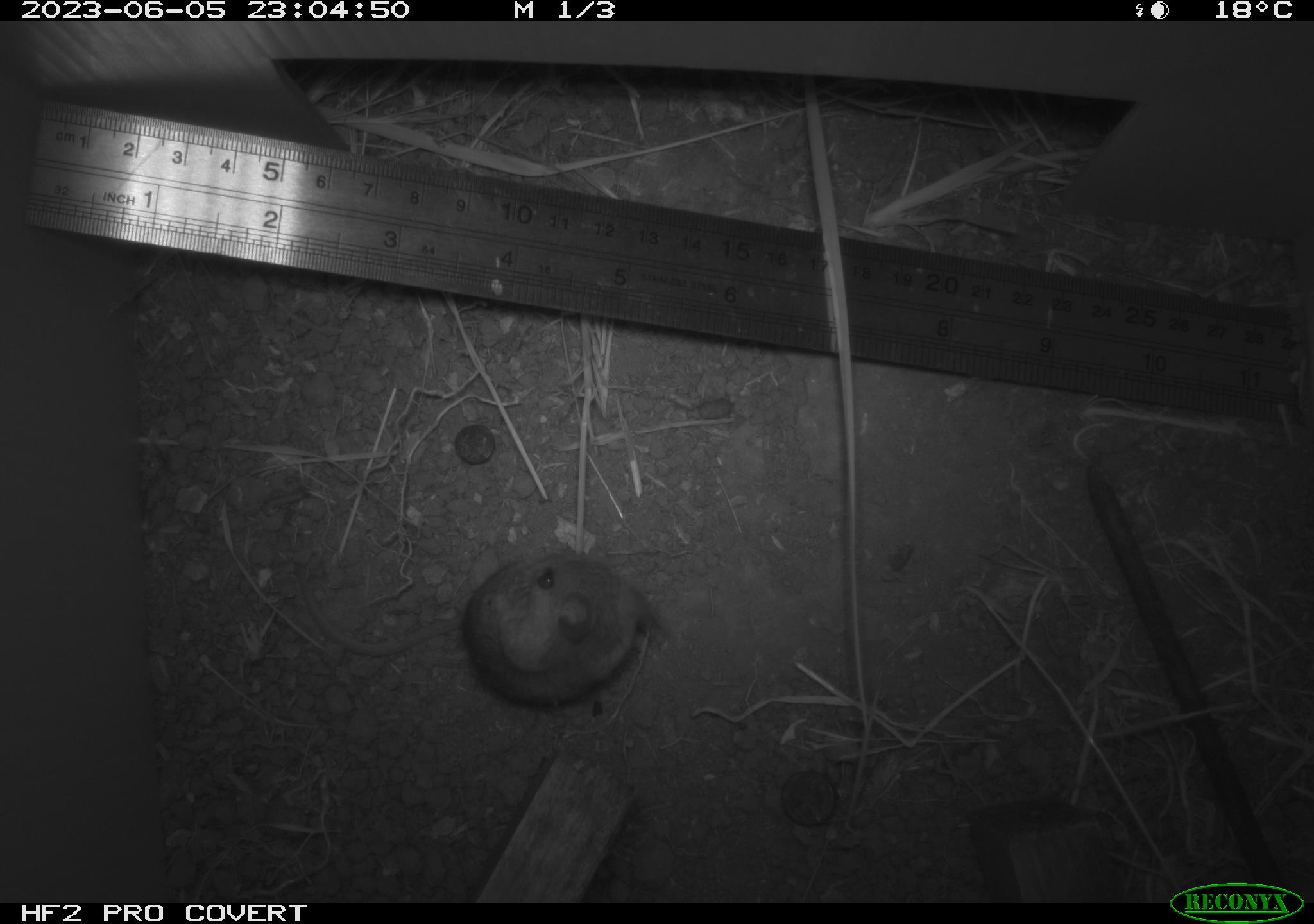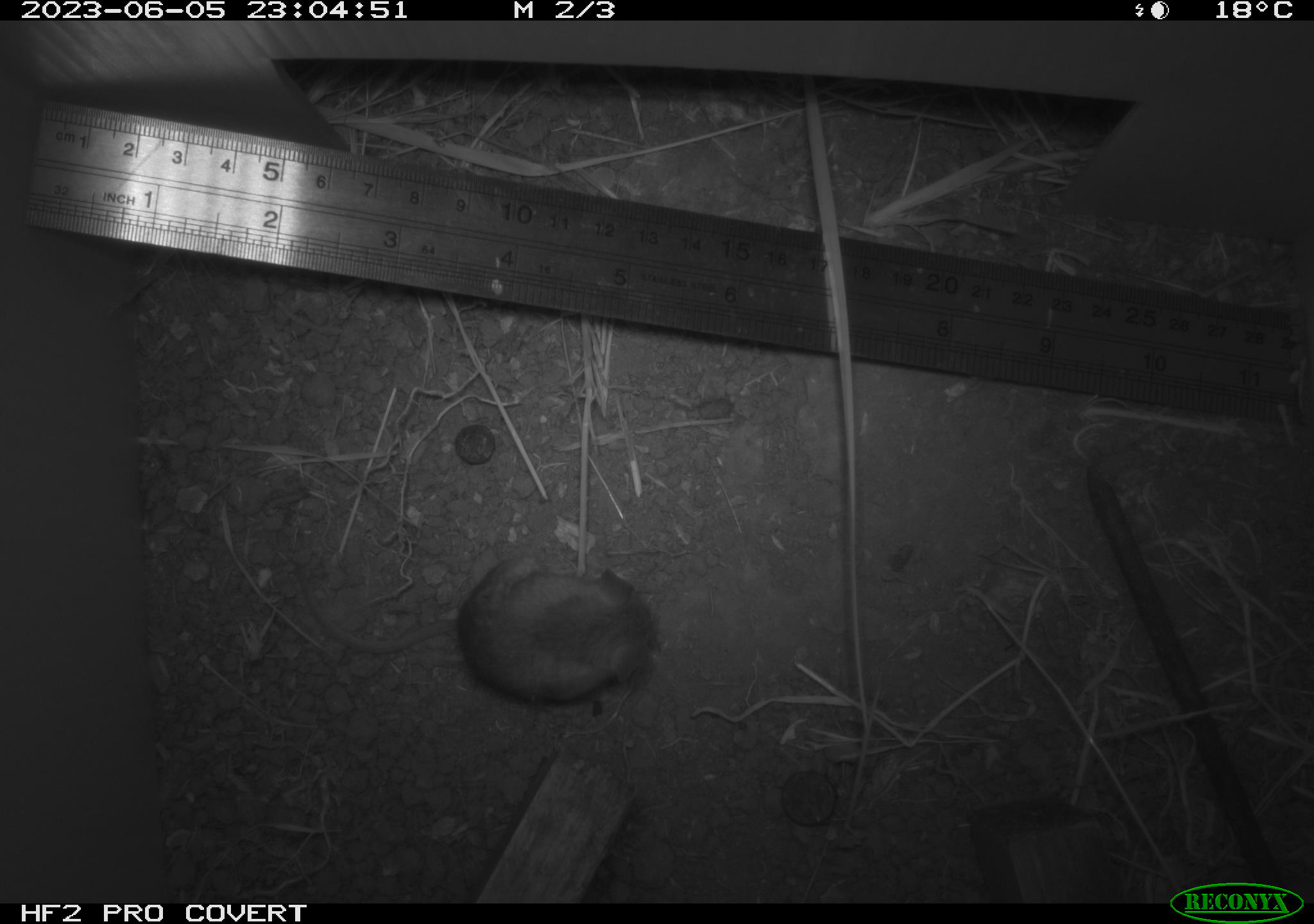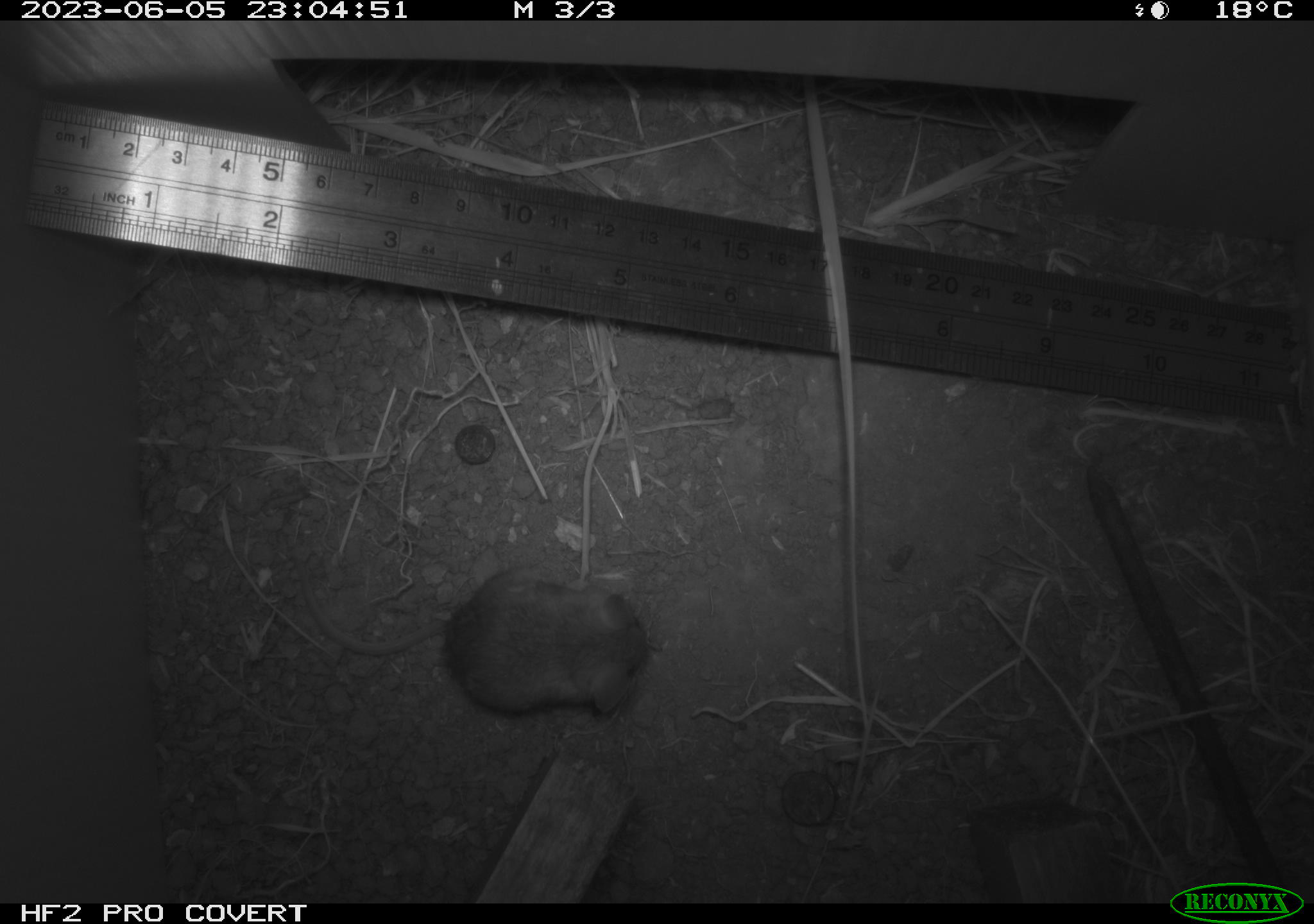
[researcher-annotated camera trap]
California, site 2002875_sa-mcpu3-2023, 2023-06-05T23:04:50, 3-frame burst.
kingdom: Animalia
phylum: Chordata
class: Mammalia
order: Rodentia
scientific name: Rodentia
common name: mouse species